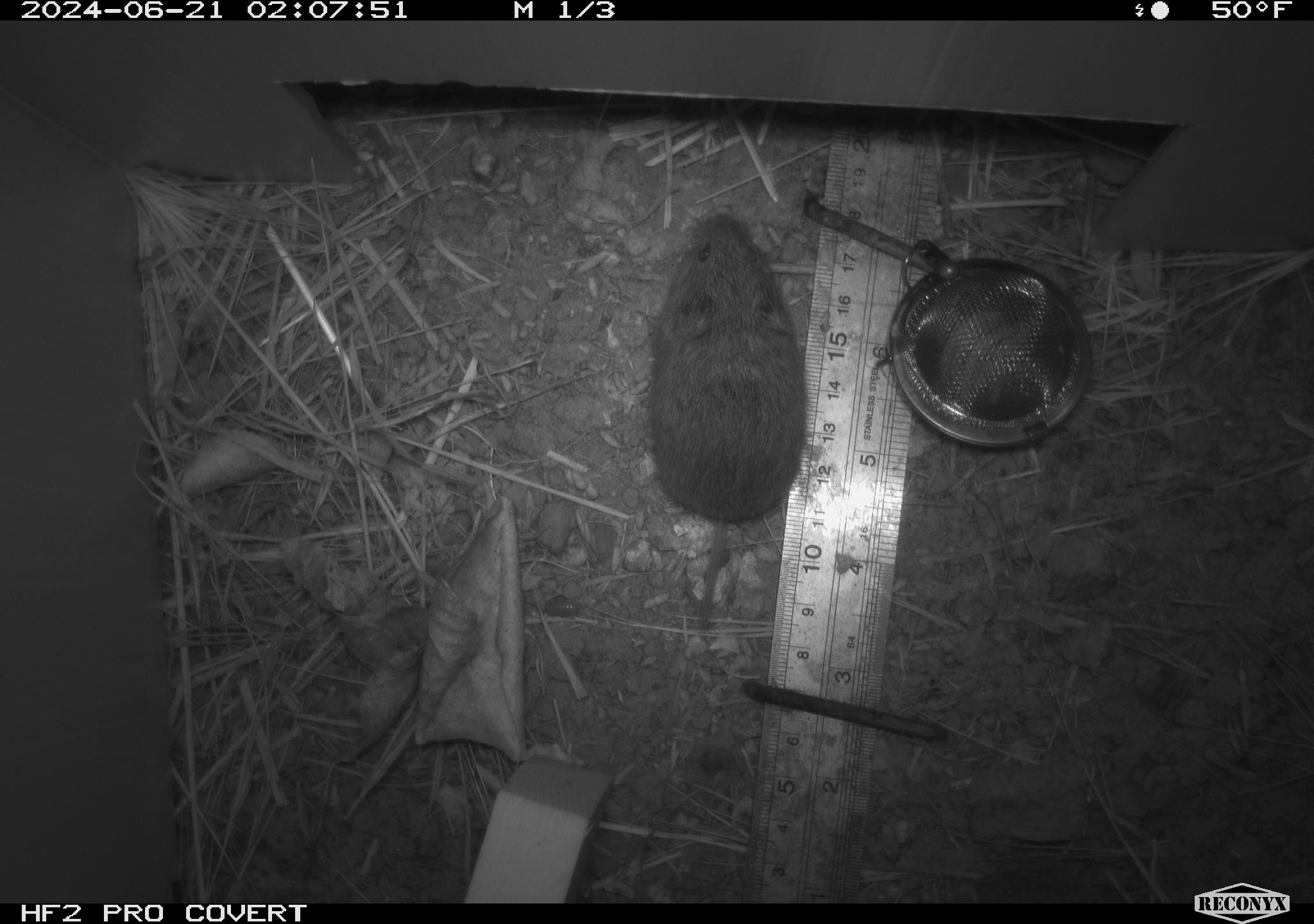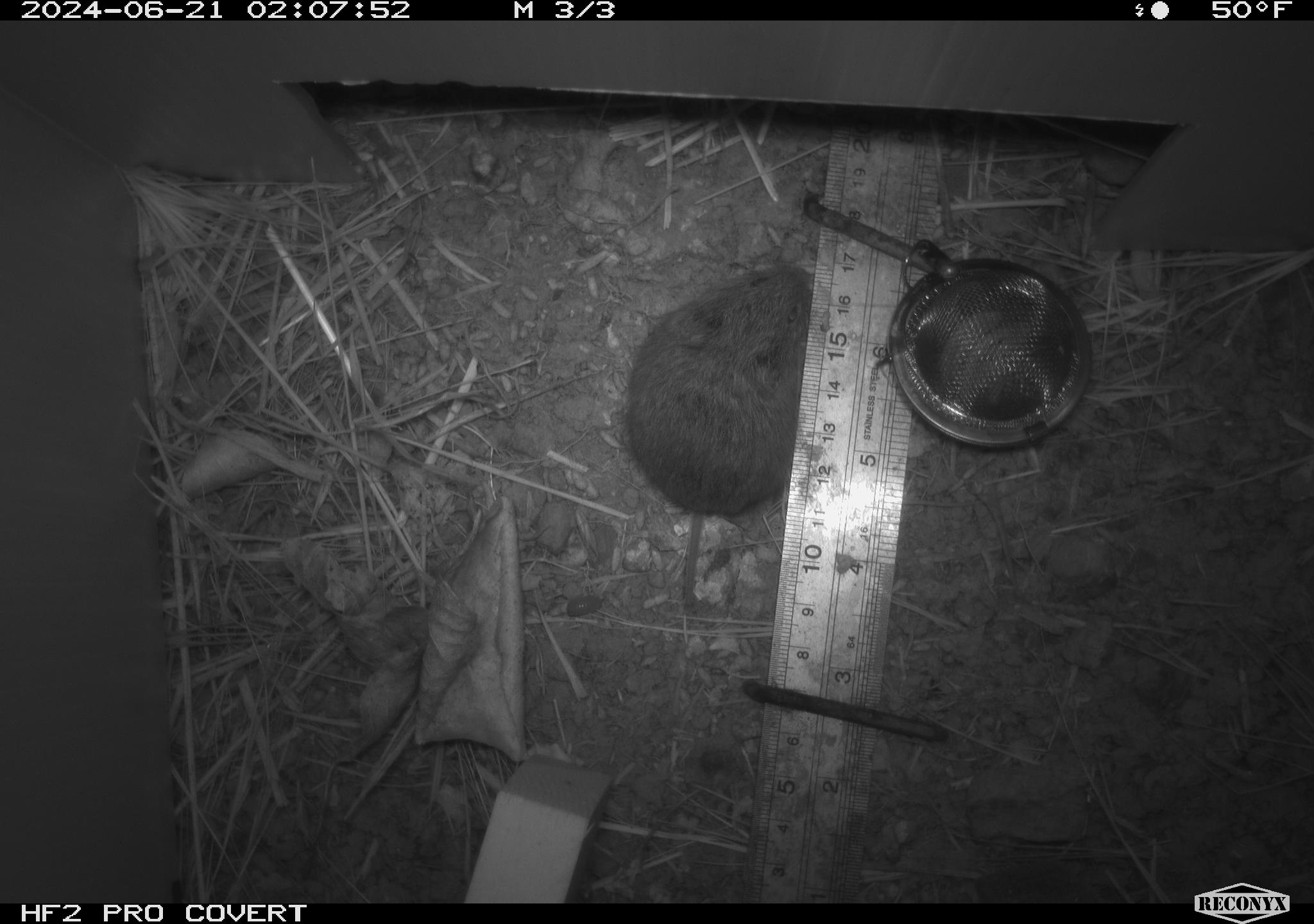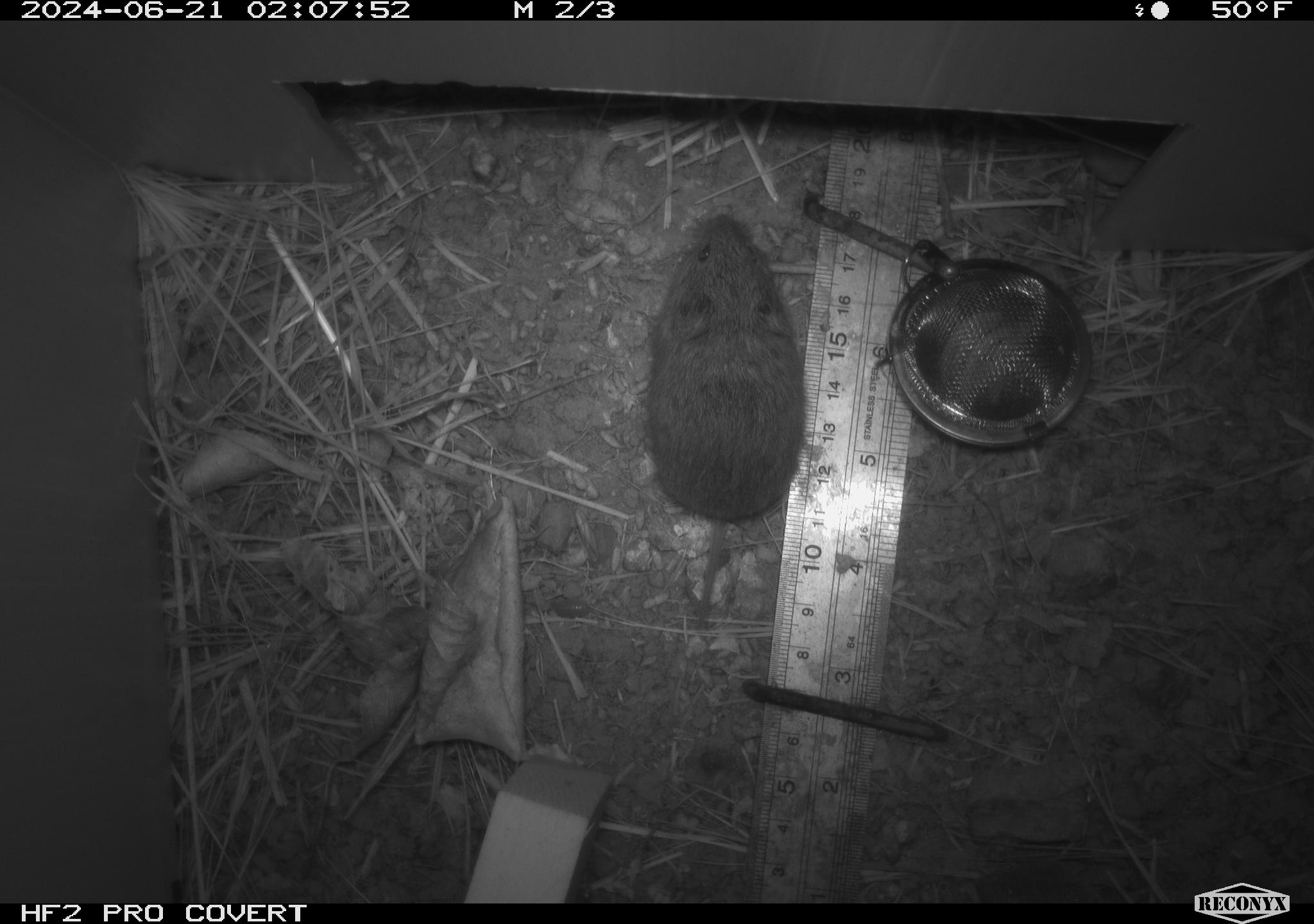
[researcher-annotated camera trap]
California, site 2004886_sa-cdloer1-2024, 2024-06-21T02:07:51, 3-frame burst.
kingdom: Animalia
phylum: Chordata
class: Mammalia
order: Rodentia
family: Cricetidae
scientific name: Arvicolinae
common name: voles, lemmings, and muskrats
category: arvicolinae subfamily